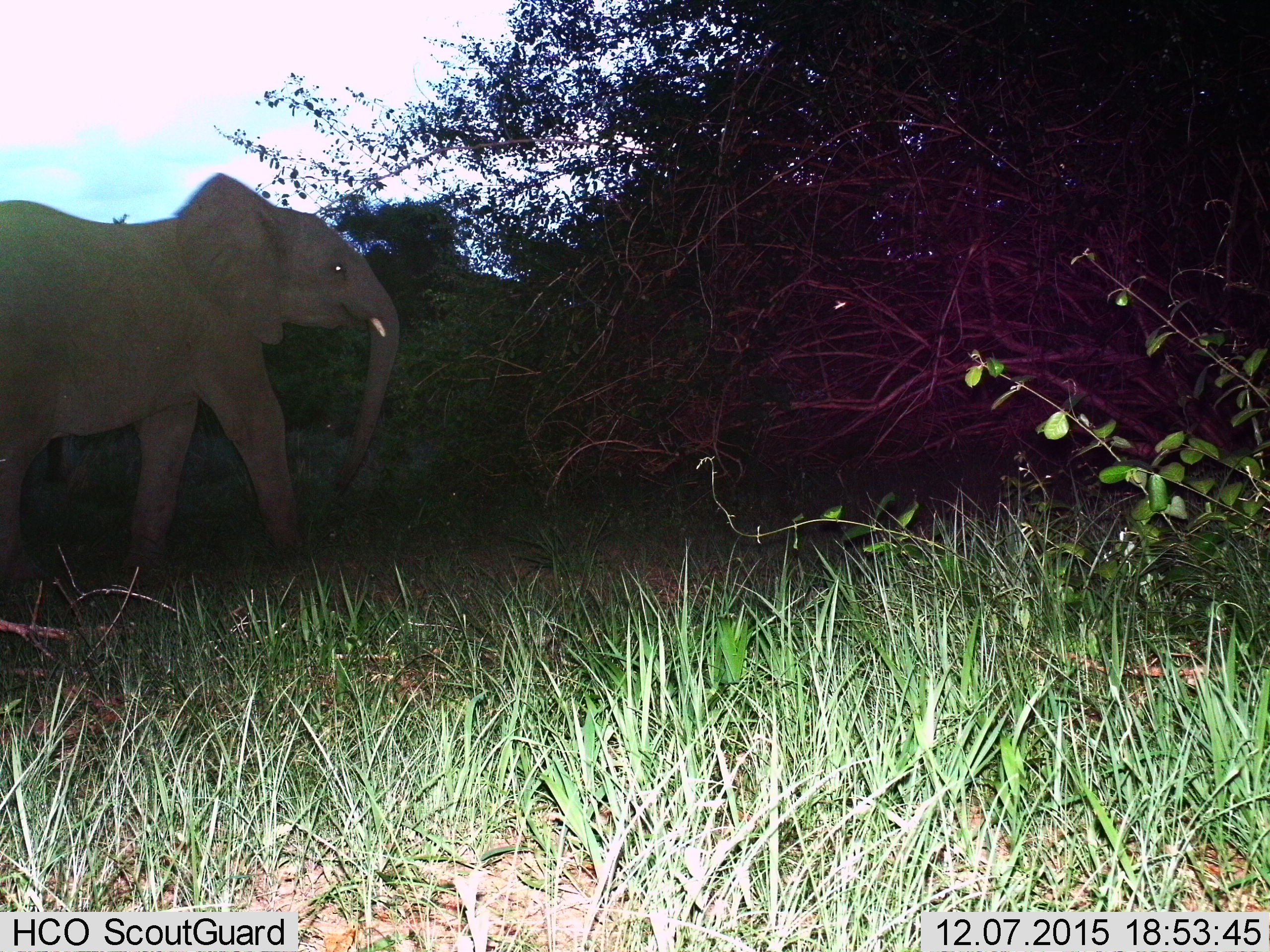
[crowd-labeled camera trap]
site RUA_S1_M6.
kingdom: Animalia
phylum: Chordata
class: Mammalia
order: Proboscidea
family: Elephantidae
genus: Loxodonta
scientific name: Loxodonta africana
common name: african bush elephant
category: elephant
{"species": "elephant (african bush elephant) (Loxodonta africana)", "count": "1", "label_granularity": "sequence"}